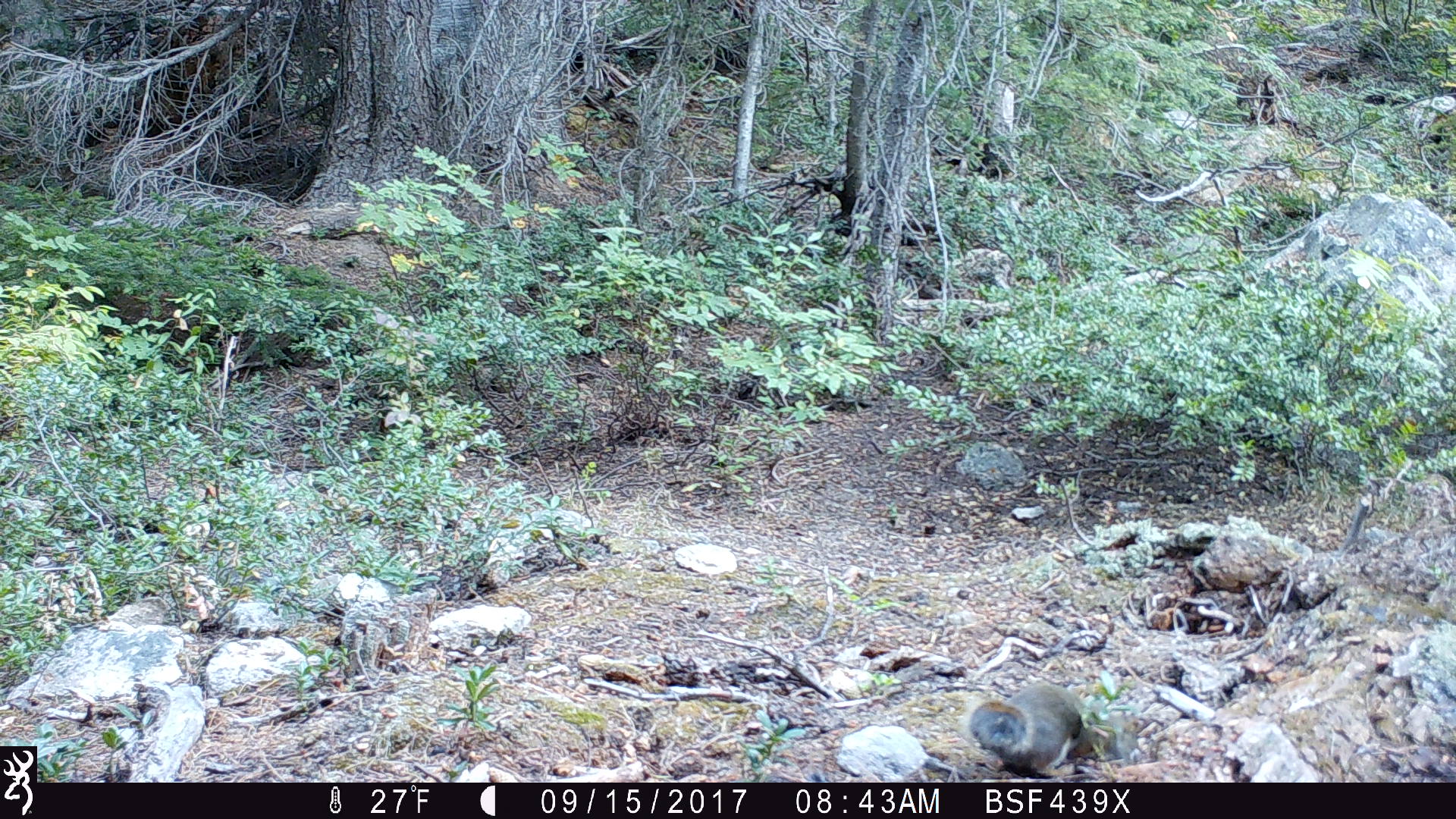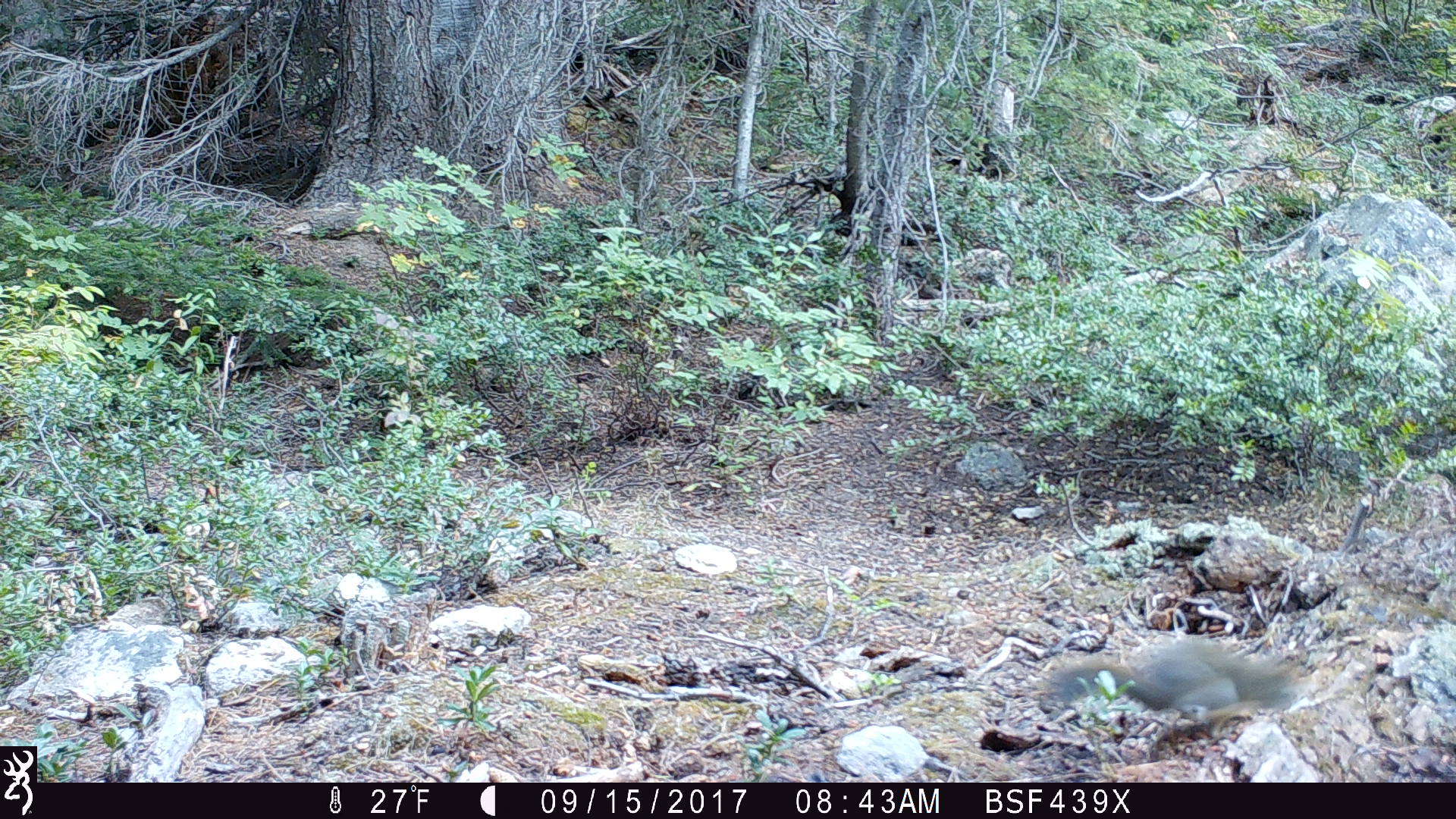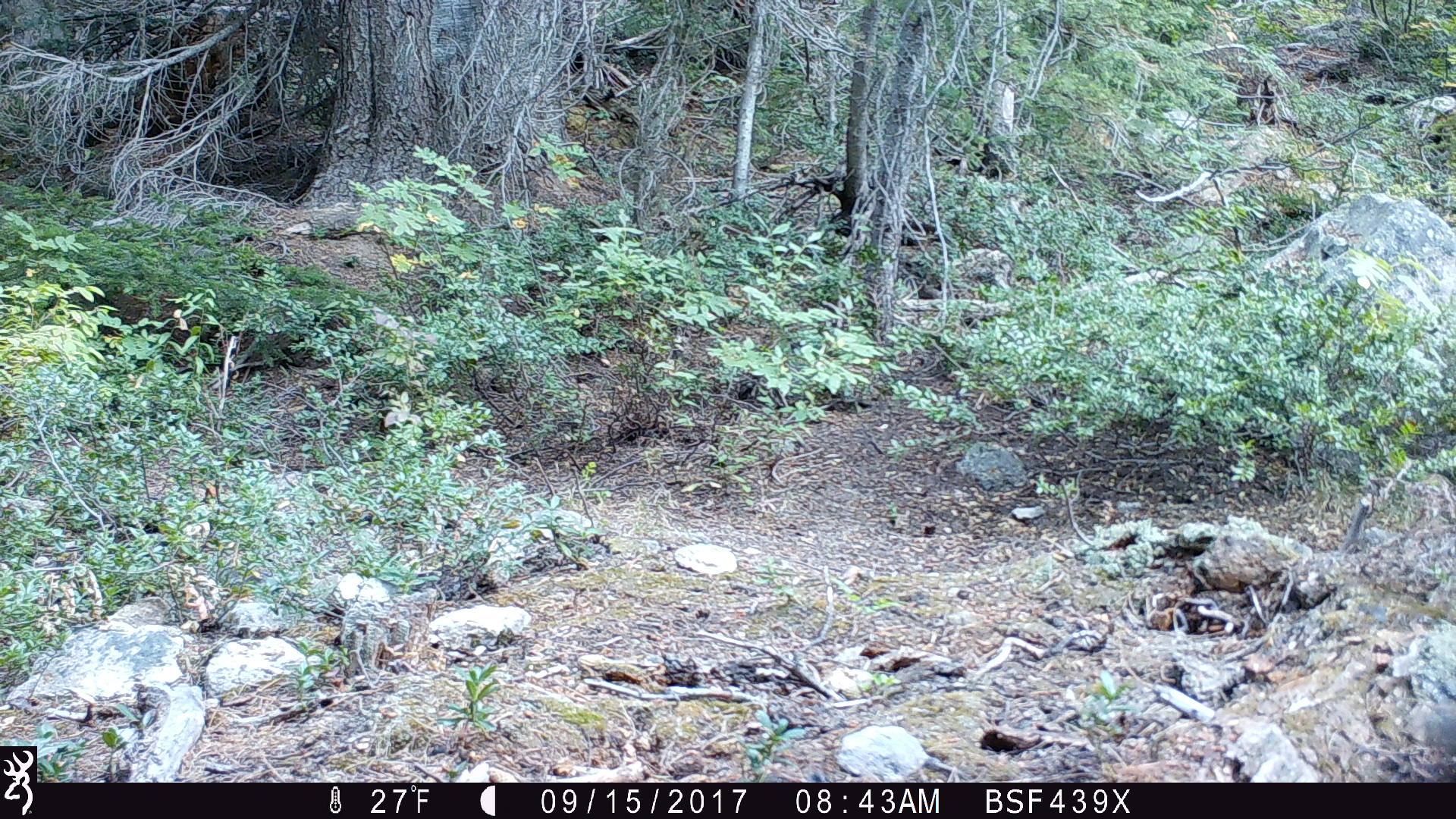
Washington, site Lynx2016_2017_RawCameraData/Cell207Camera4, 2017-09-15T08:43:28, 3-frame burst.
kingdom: Animalia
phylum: Chordata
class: Mammalia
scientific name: Mammalia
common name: small mammal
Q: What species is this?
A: Small mammal (Mammalia).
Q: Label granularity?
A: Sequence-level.